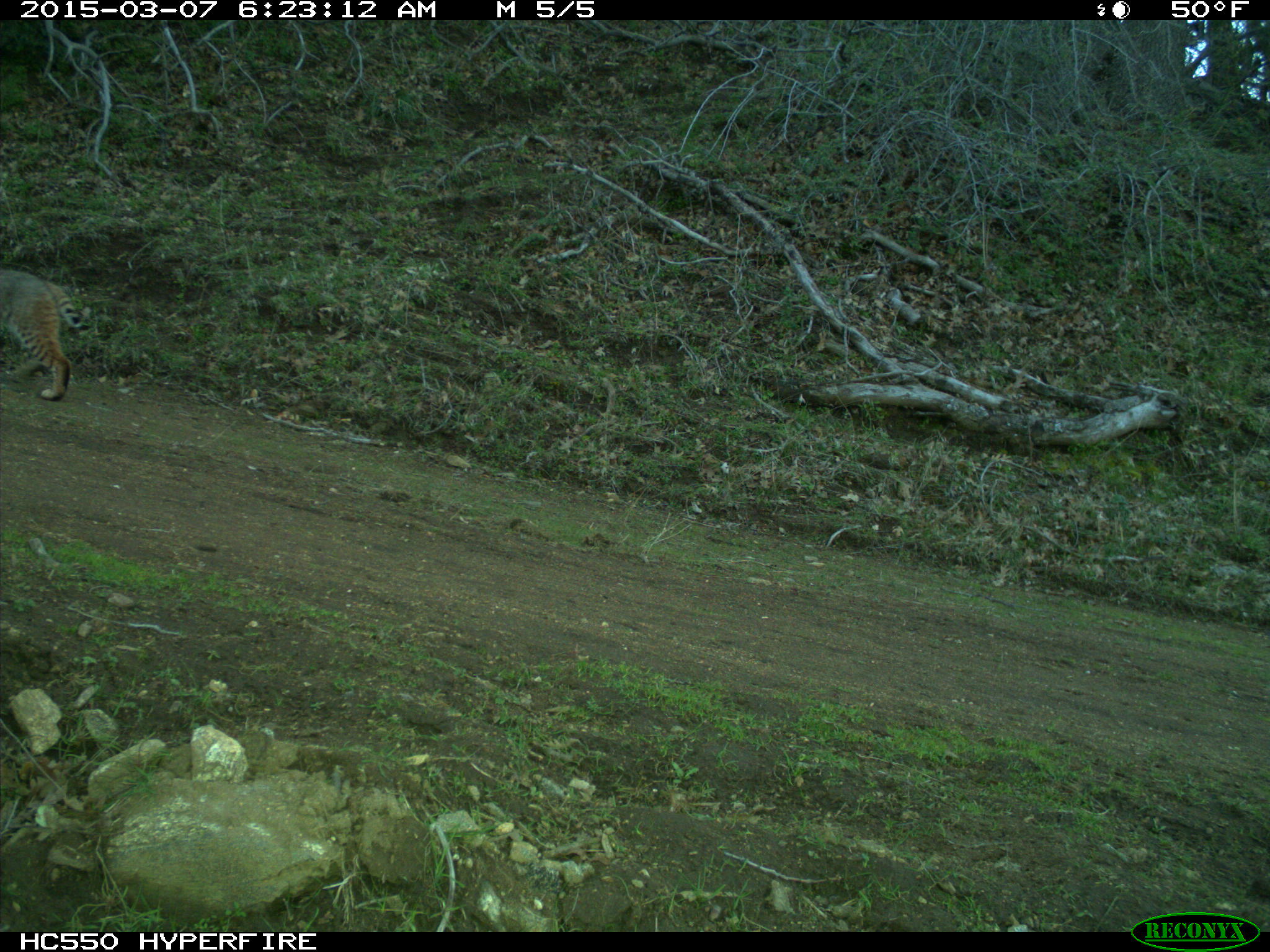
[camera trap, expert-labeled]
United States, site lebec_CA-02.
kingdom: Animalia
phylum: Chordata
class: Mammalia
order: Carnivora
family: Felidae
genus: Lynx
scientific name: Lynx rufus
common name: bobcat